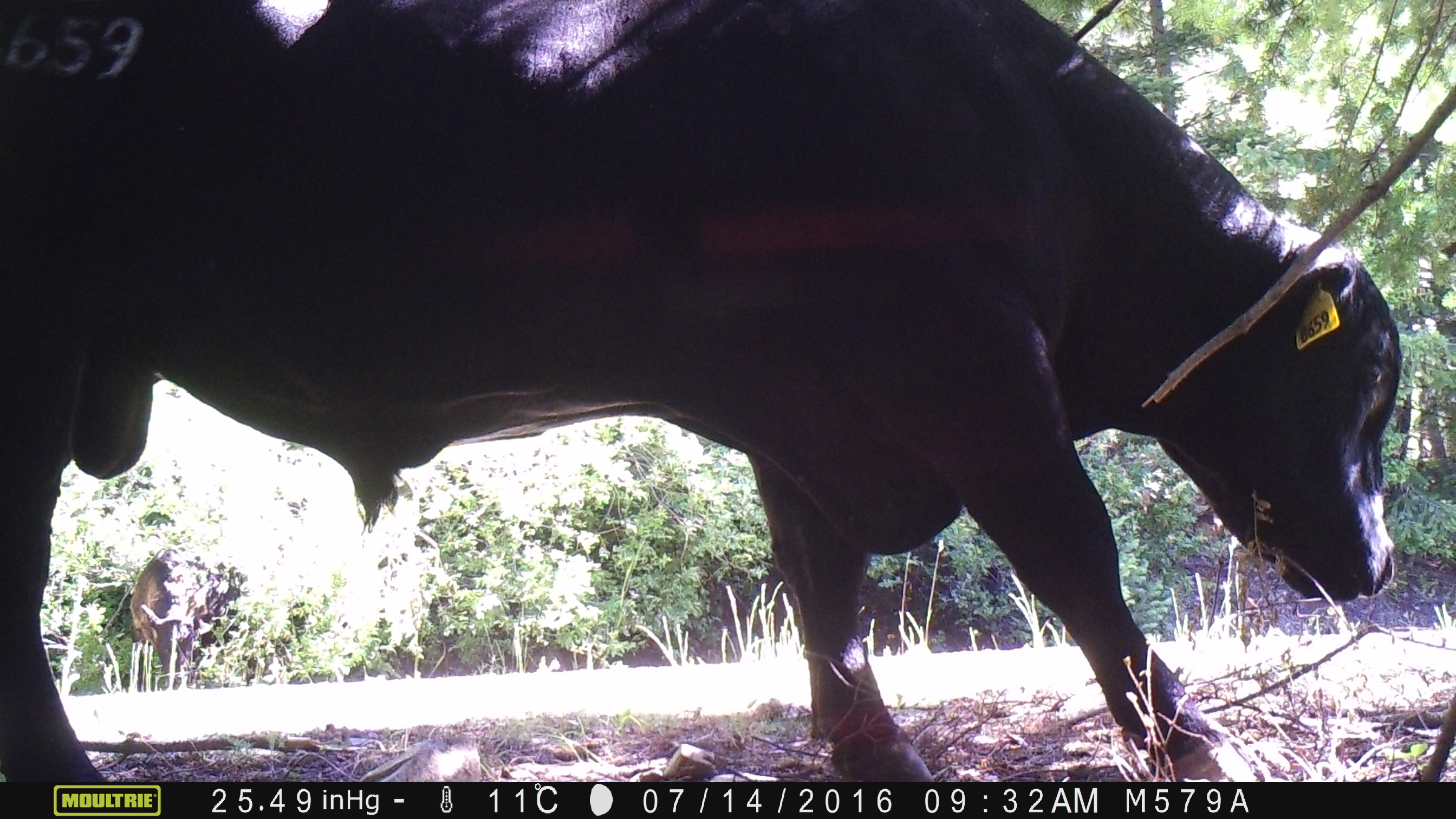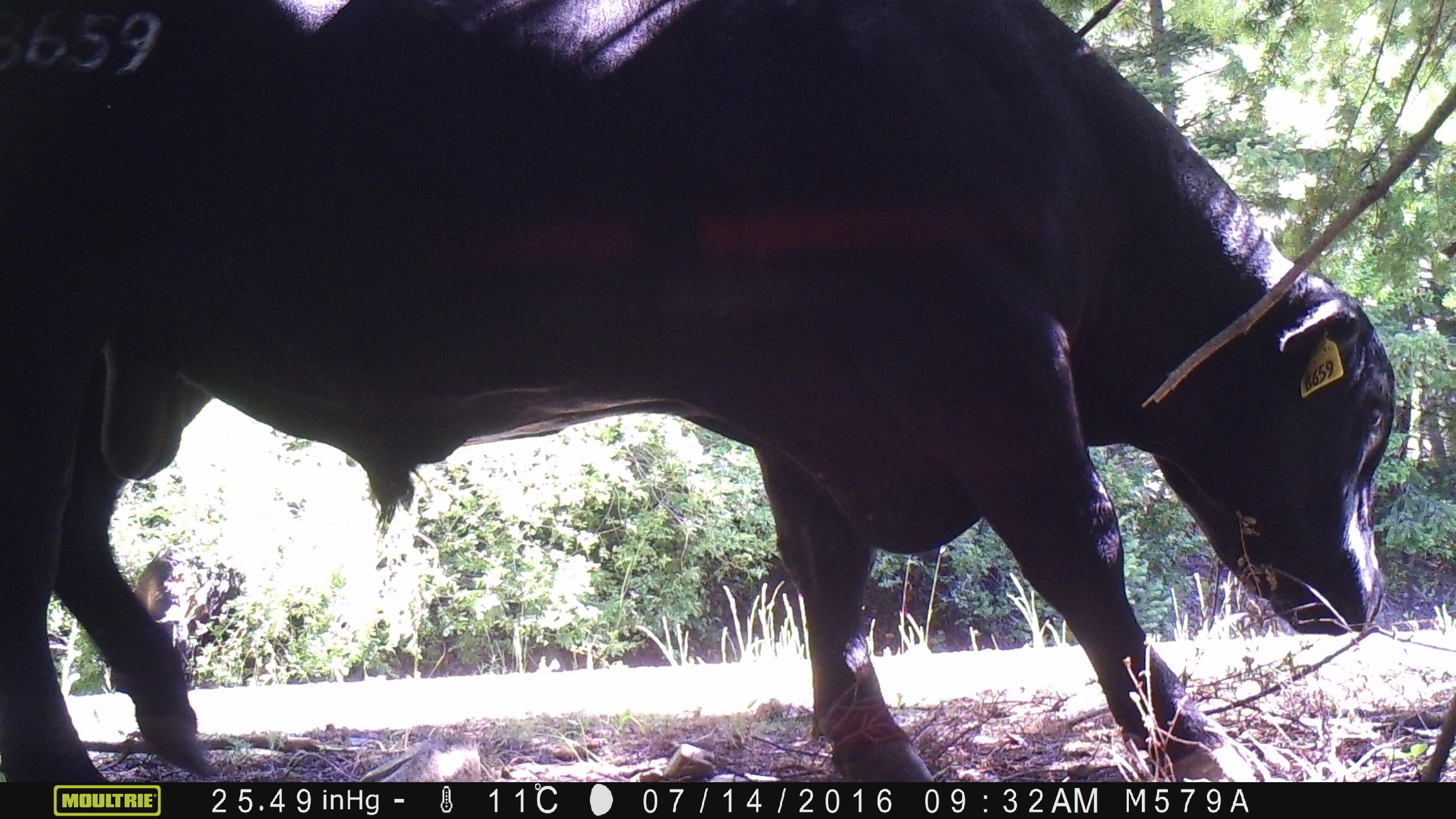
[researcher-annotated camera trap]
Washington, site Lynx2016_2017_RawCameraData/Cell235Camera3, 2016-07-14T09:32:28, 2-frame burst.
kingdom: Animalia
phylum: Chordata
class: Mammalia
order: Artiodactyla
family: Bovidae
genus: Bos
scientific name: Bos taurus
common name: domestic cattle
Domestic cattle (Bos taurus). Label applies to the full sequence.